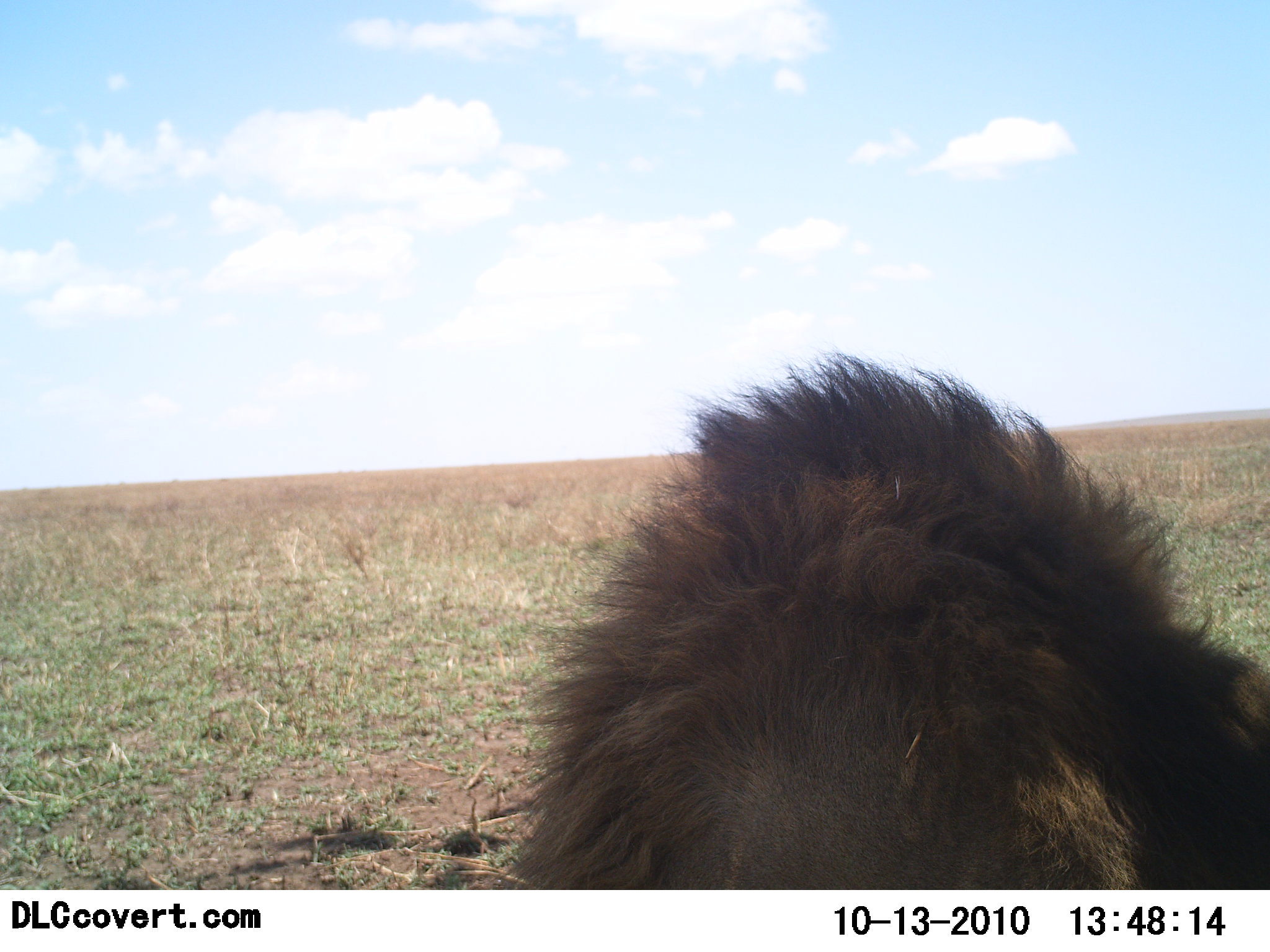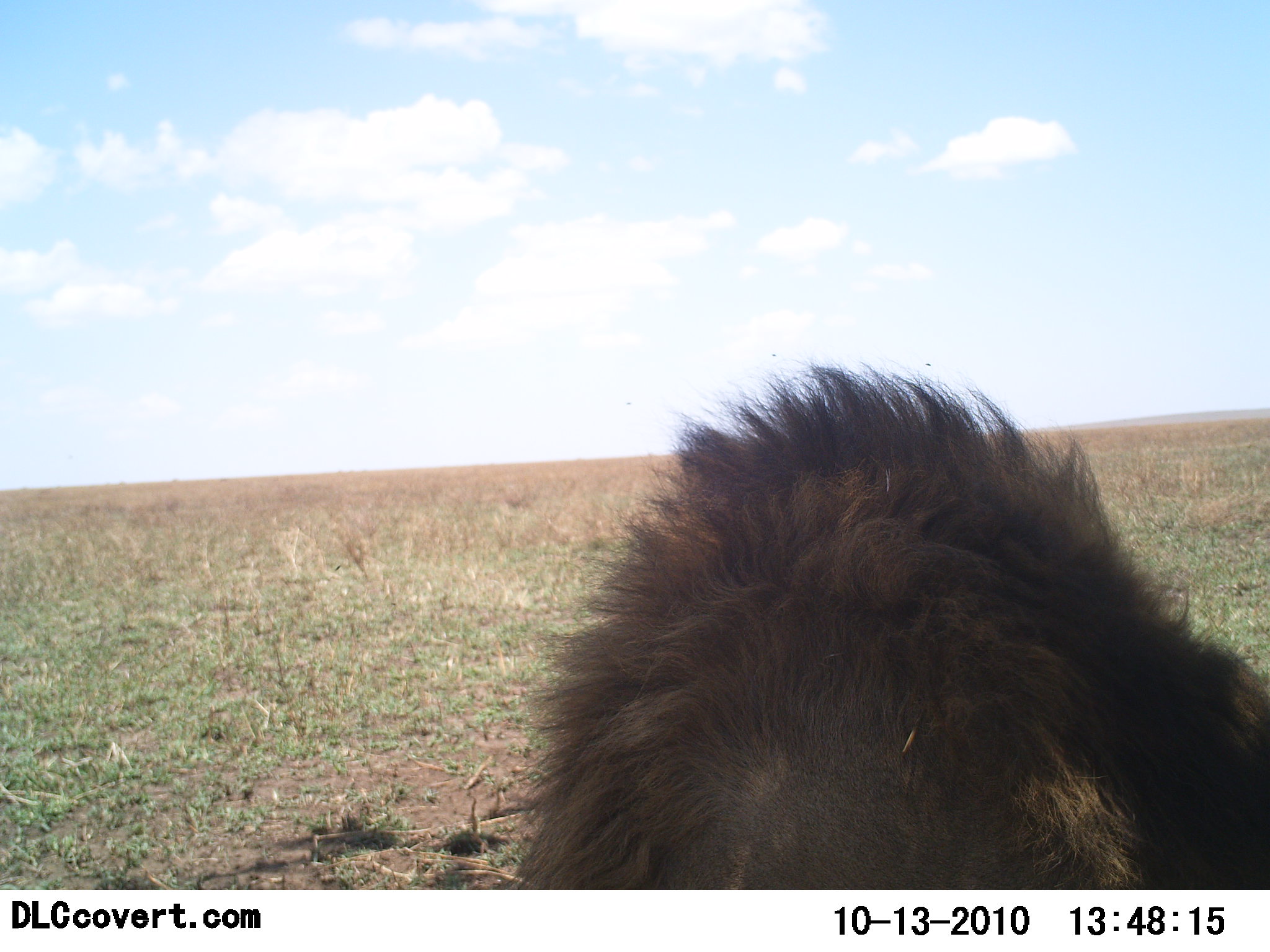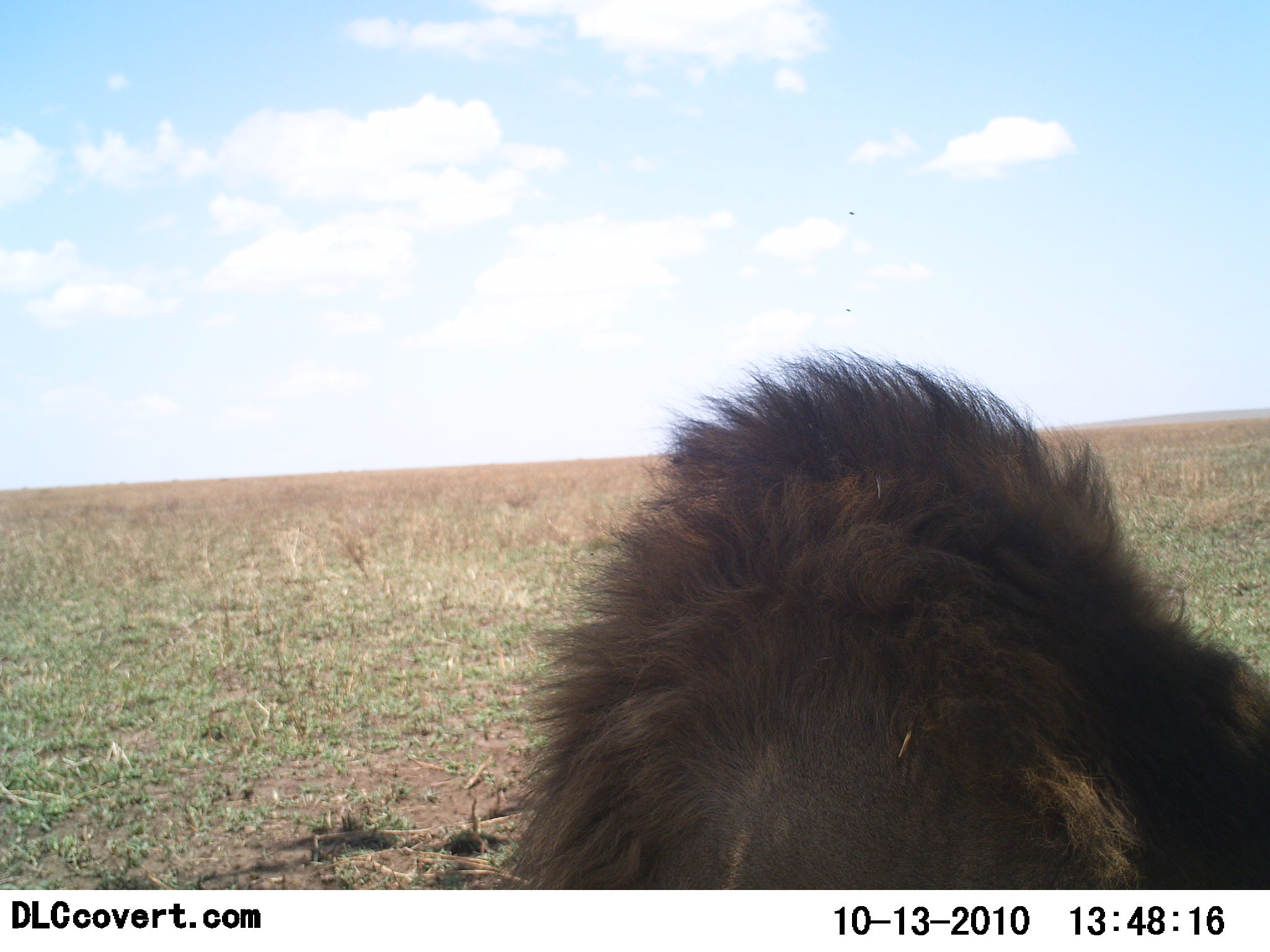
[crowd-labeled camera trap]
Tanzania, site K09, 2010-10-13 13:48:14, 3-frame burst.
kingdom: Animalia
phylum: Chordata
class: Mammalia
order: Carnivora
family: Felidae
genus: Panthera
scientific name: Panthera leo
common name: lion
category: lionmale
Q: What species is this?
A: Lionmale (lion) (Panthera leo).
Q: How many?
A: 1.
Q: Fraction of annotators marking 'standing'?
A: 0%.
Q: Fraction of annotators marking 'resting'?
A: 100%.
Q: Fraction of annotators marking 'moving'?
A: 0%.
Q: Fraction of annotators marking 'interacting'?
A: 0%.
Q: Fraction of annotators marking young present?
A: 0%.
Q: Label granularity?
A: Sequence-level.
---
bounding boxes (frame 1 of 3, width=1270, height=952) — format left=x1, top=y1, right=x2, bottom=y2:
animal: left=501, top=345, right=1270, bottom=889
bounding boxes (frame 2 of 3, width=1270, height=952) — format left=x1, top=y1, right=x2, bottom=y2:
animal: left=507, top=355, right=1270, bottom=889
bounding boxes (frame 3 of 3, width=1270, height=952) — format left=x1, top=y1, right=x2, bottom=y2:
animal: left=496, top=345, right=1270, bottom=889